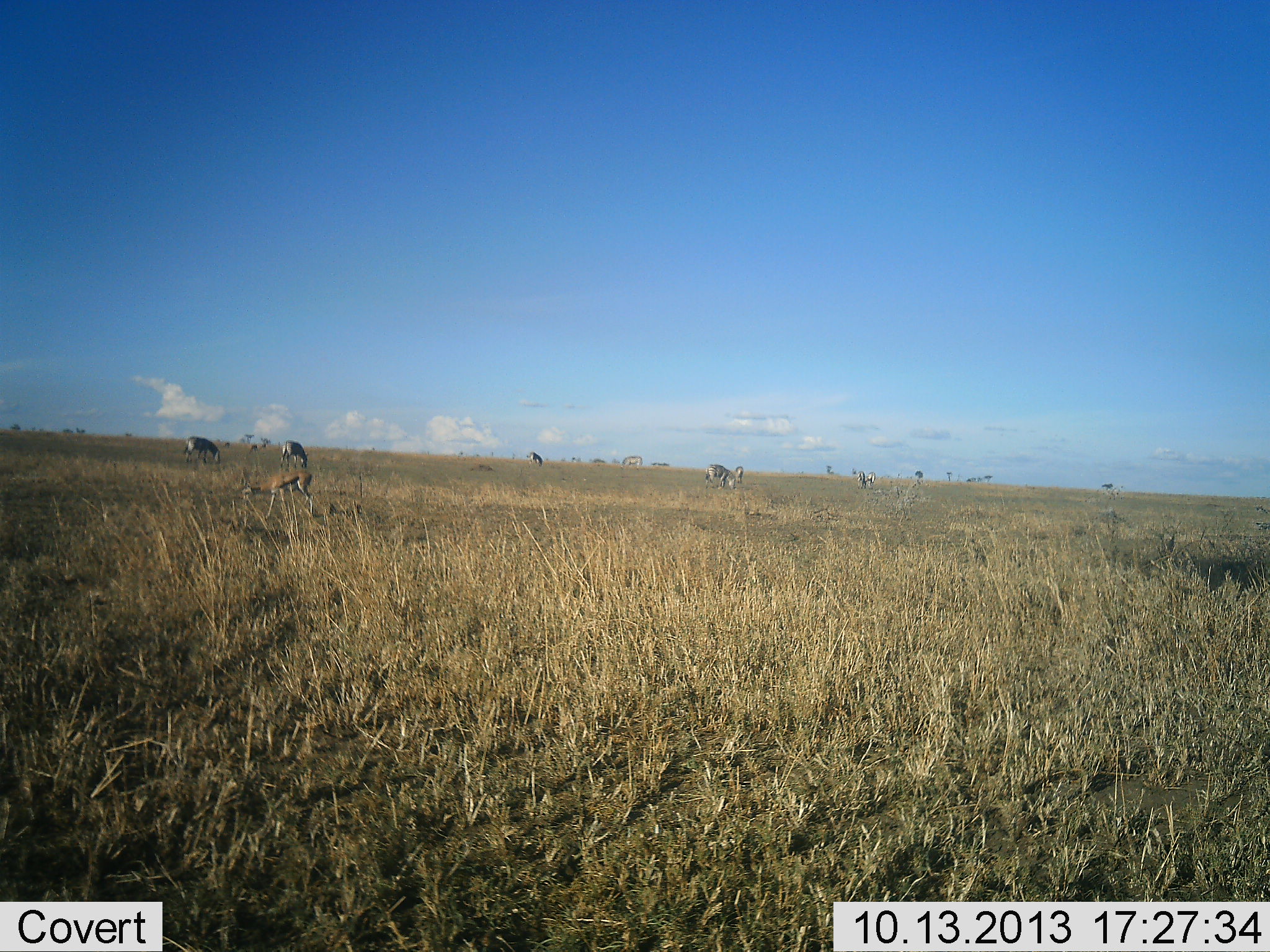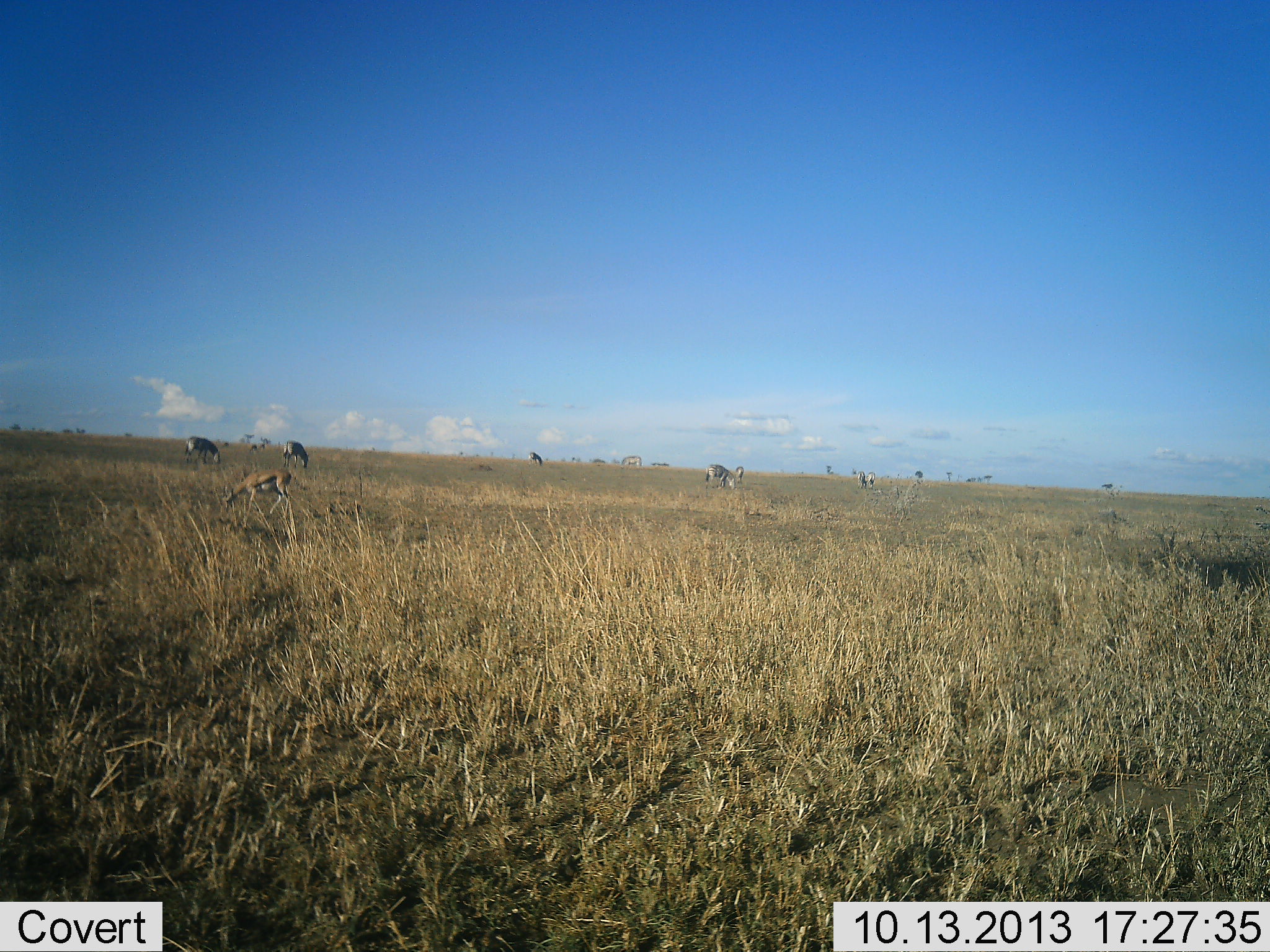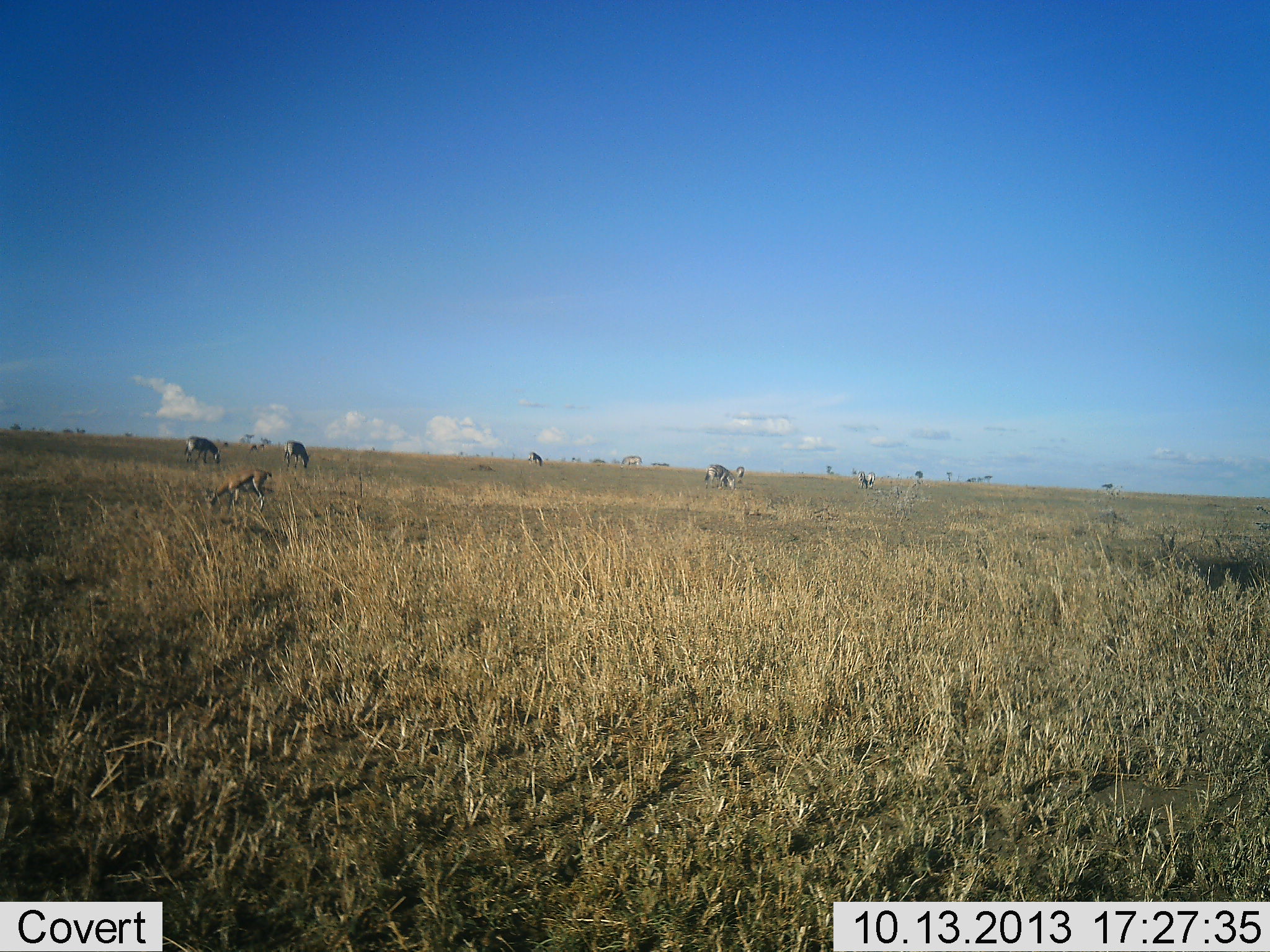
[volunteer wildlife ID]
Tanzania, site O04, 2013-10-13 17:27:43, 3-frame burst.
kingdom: Animalia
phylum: Chordata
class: Mammalia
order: Artiodactyla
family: Bovidae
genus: Eudorcas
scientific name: Eudorcas thomsonii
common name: thomson's gazelle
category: gazellethomsons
Gazellethomsons (thomson's gazelle) (Eudorcas thomsonii), count 1. Behavior (volunteer vote fractions): standing 55%, resting 9%, moving 64%, interacting 0%. Young present (vote fraction): 0%. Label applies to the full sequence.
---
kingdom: Animalia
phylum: Chordata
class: Mammalia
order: Perissodactyla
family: Equidae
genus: Equus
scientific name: Equus quagga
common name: plains zebra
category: zebra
Zebra (plains zebra) (Equus quagga), count 5. Behavior (volunteer vote fractions): standing 45%, resting 0%, moving 0%, interacting 0%. Young present (vote fraction): 0%. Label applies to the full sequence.